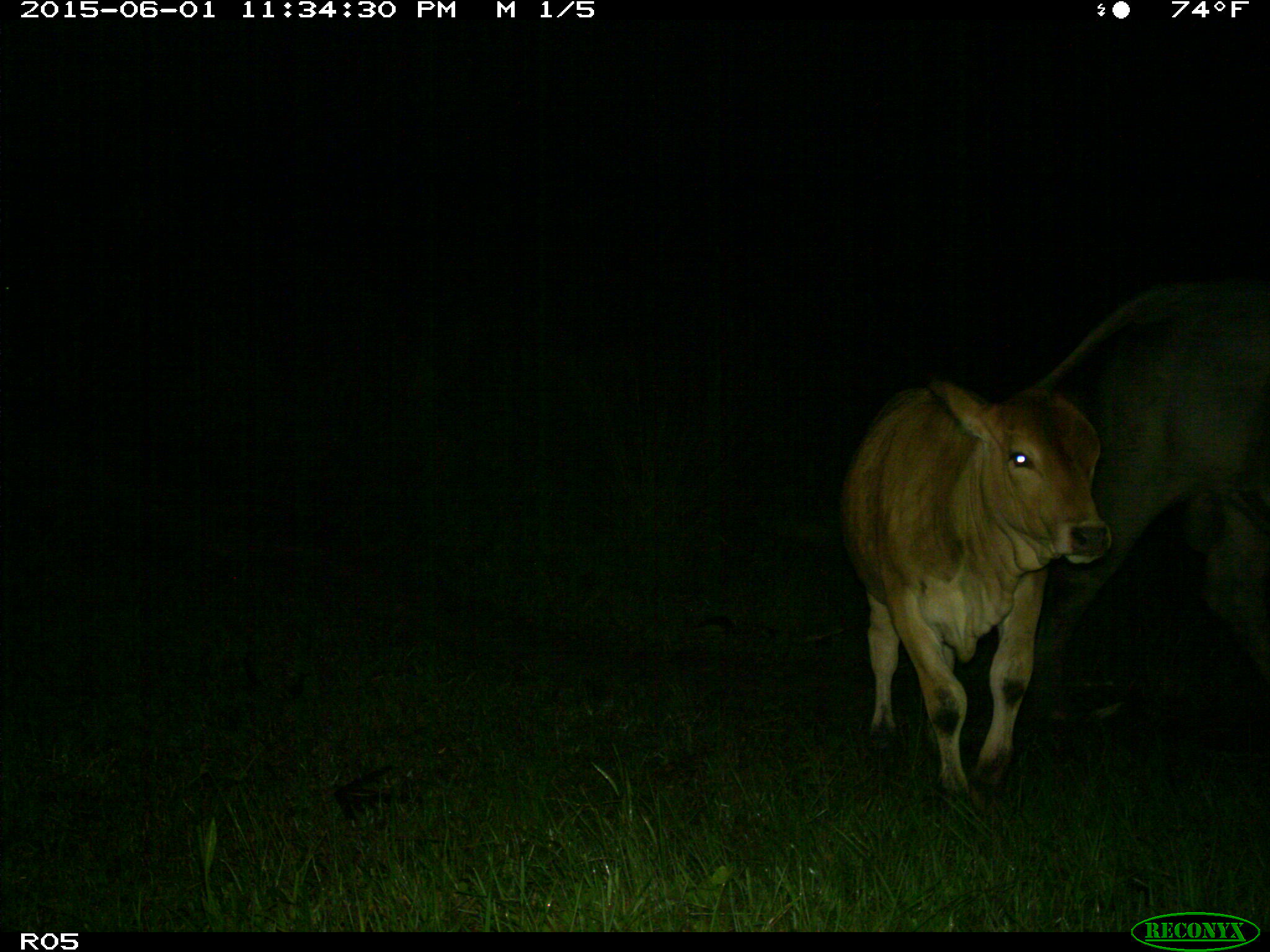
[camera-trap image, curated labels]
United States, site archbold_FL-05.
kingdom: Animalia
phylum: Chordata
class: Mammalia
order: Artiodactyla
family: Bovidae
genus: Bos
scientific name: Bos taurus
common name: domestic cow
Bos taurus (domestic cow).